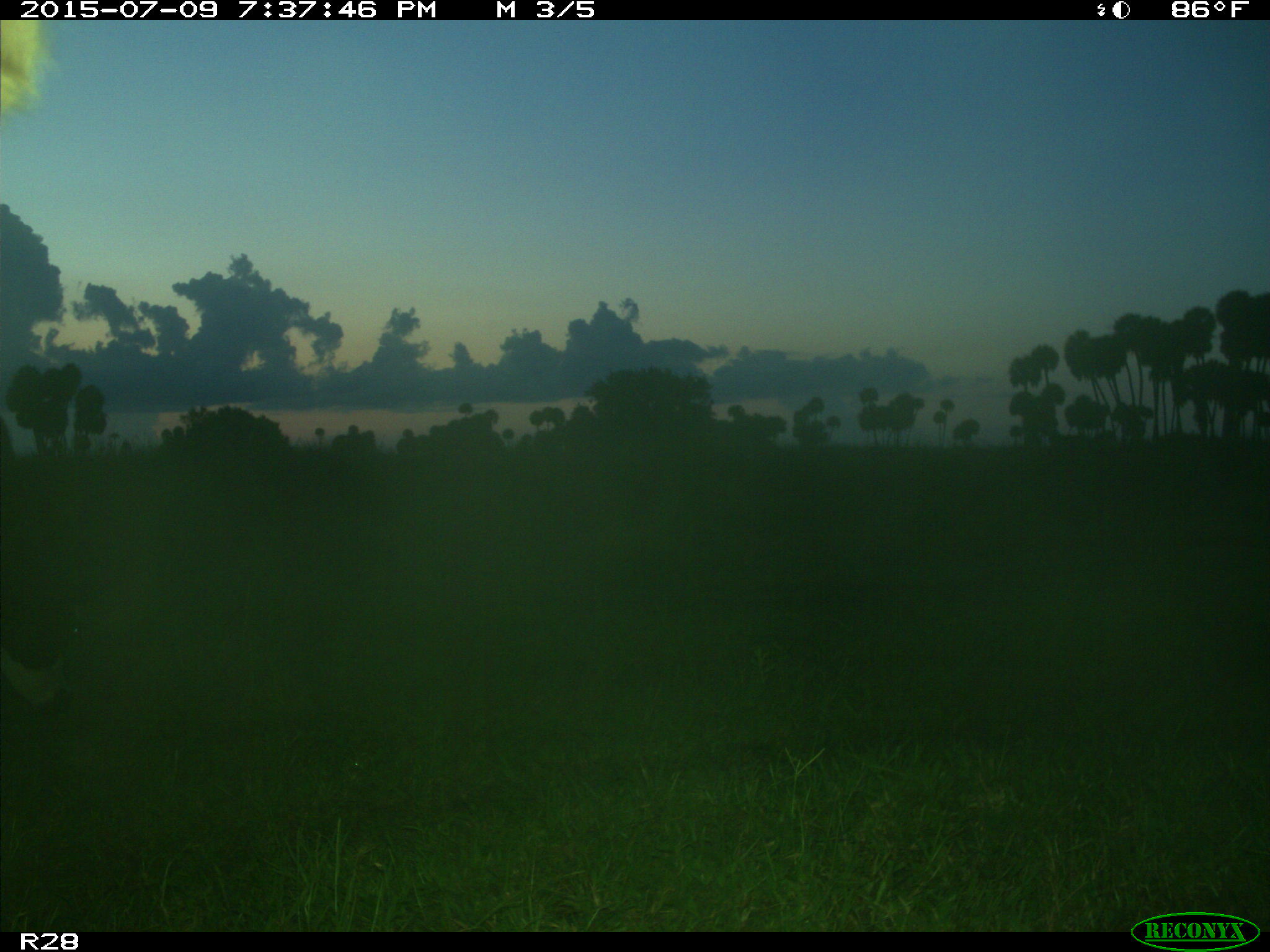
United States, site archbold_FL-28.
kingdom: Animalia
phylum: Chordata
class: Mammalia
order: Artiodactyla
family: Bovidae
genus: Bos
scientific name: Bos taurus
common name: domestic cow